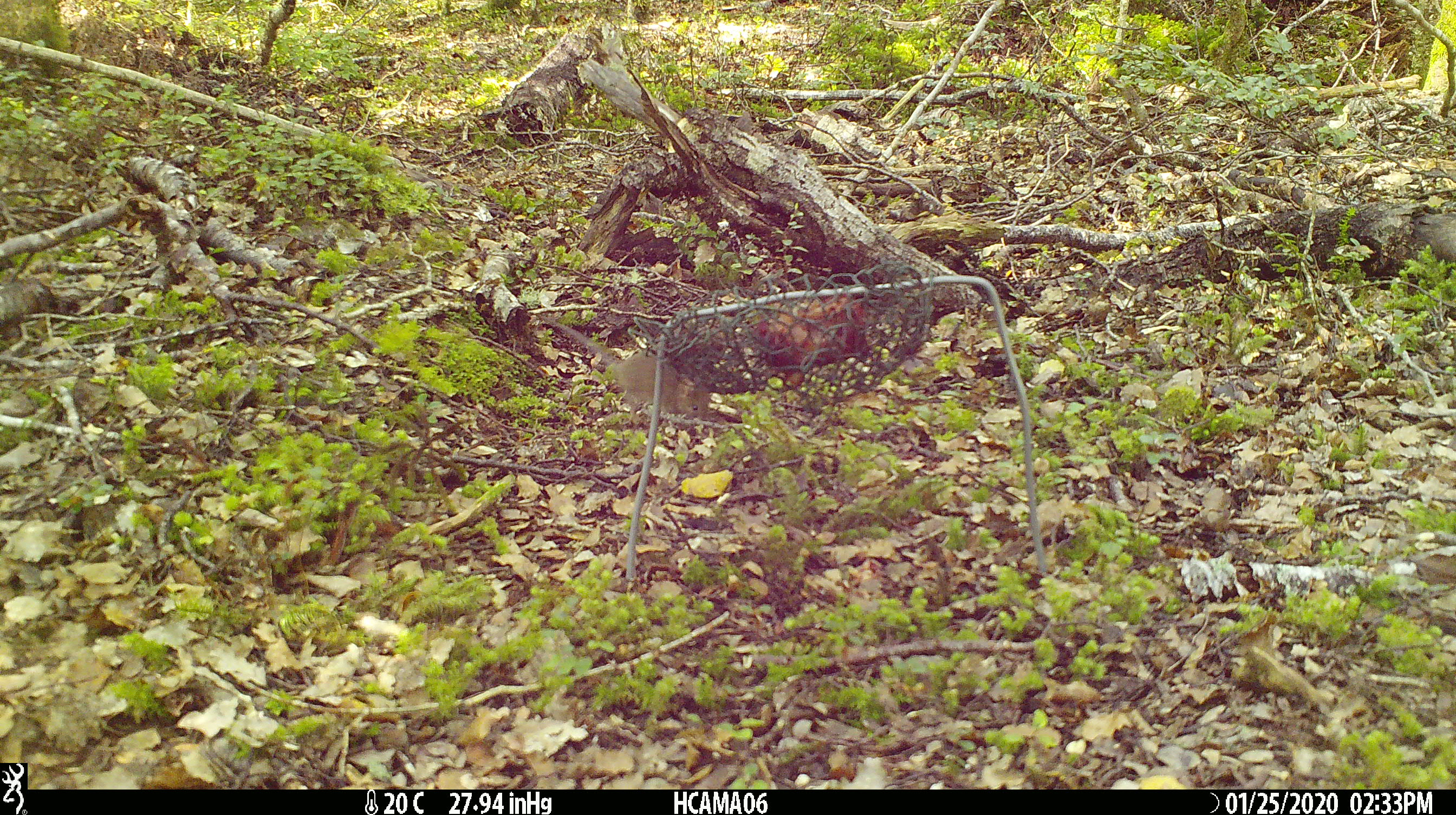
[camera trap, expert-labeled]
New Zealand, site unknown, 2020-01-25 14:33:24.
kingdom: Animalia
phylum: Chordata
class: Mammalia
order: Rodentia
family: Muridae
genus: Mus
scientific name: Mus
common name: mouse